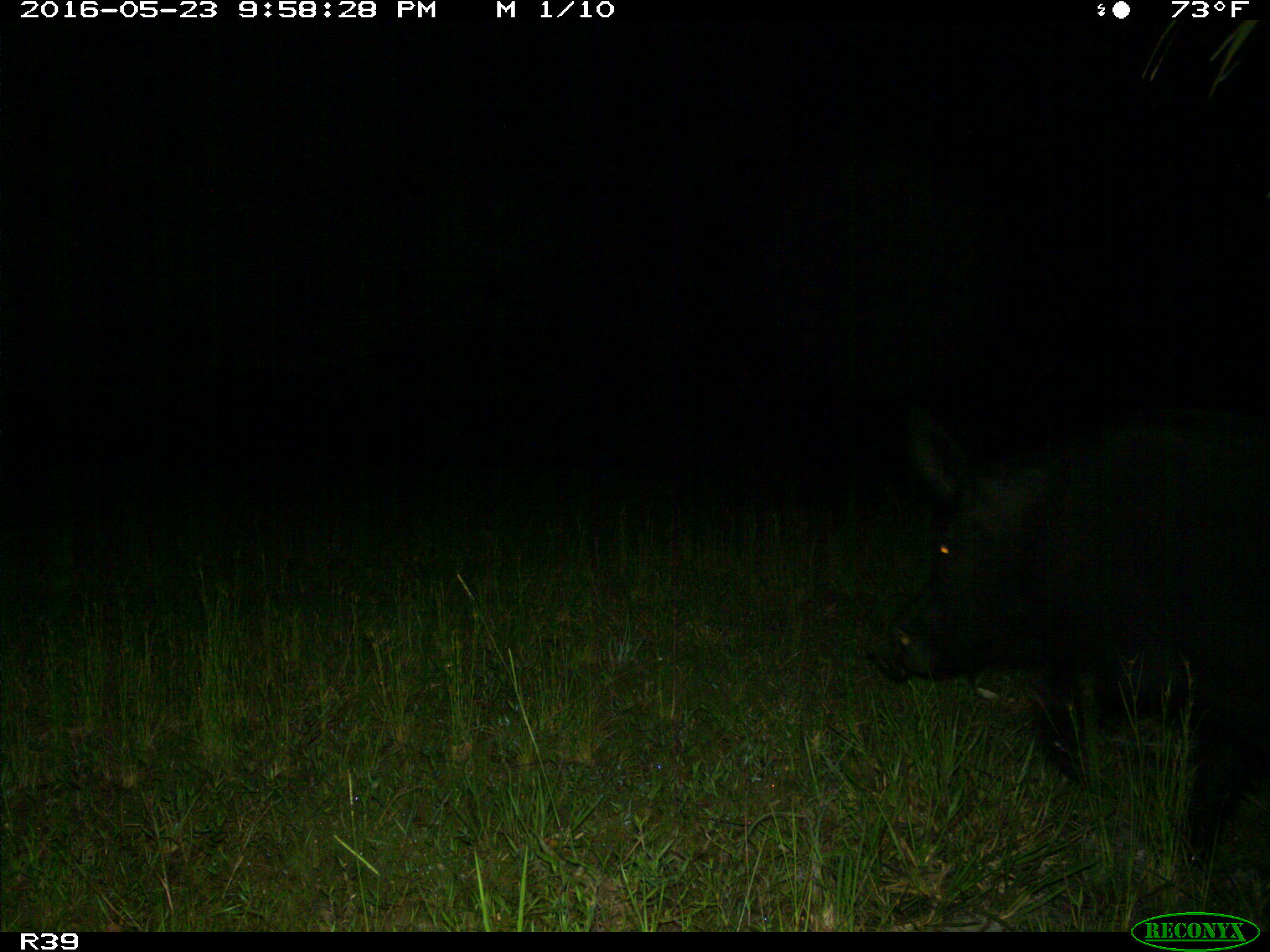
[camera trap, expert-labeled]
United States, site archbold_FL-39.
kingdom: Animalia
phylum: Chordata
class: Mammalia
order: Artiodactyla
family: Suidae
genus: Sus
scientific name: Sus scrofa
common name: wild boar